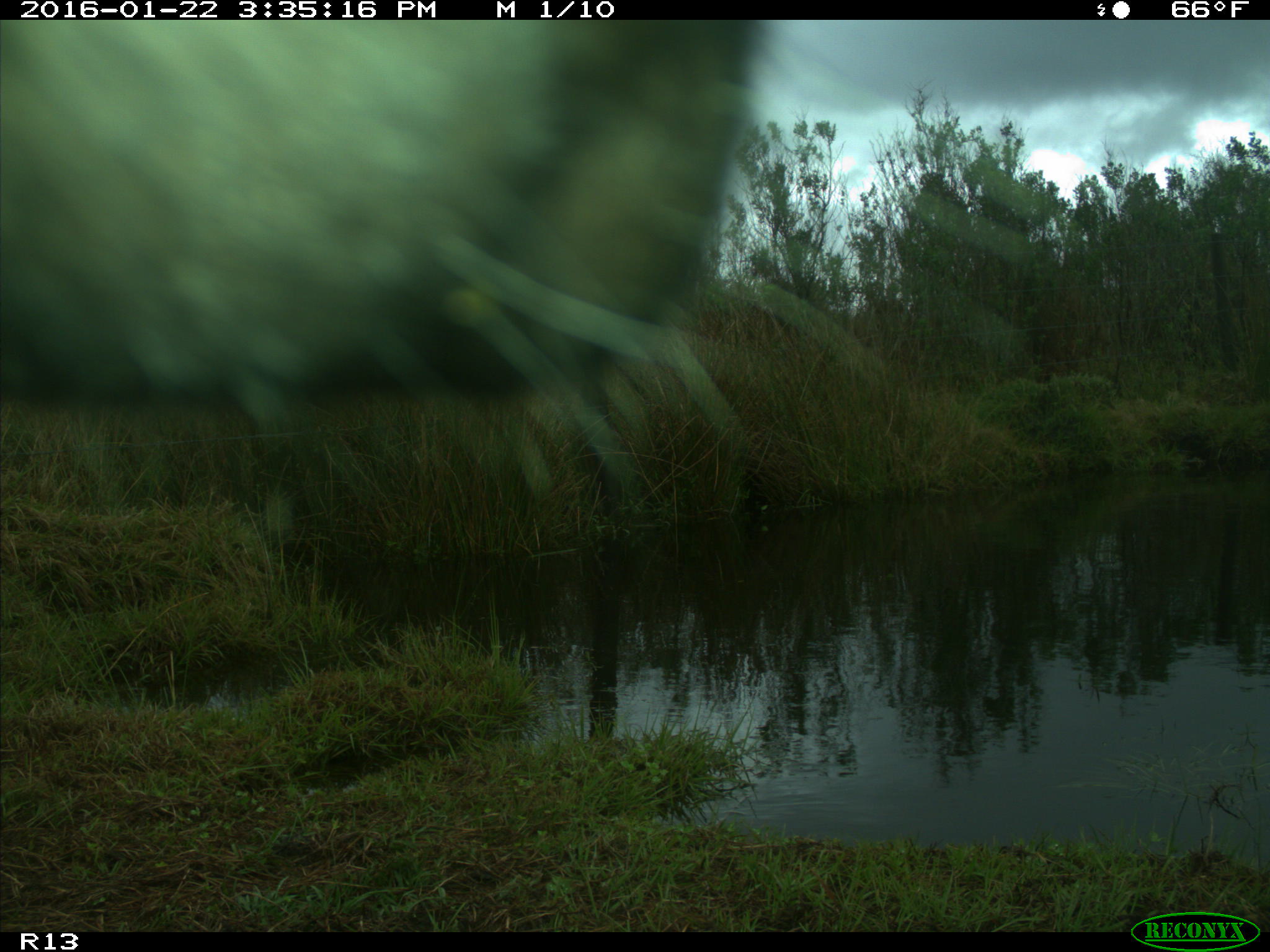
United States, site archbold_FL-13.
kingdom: Animalia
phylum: Chordata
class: Mammalia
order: Artiodactyla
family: Bovidae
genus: Bos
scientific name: Bos taurus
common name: domestic cow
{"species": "Bos taurus (domestic cow)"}